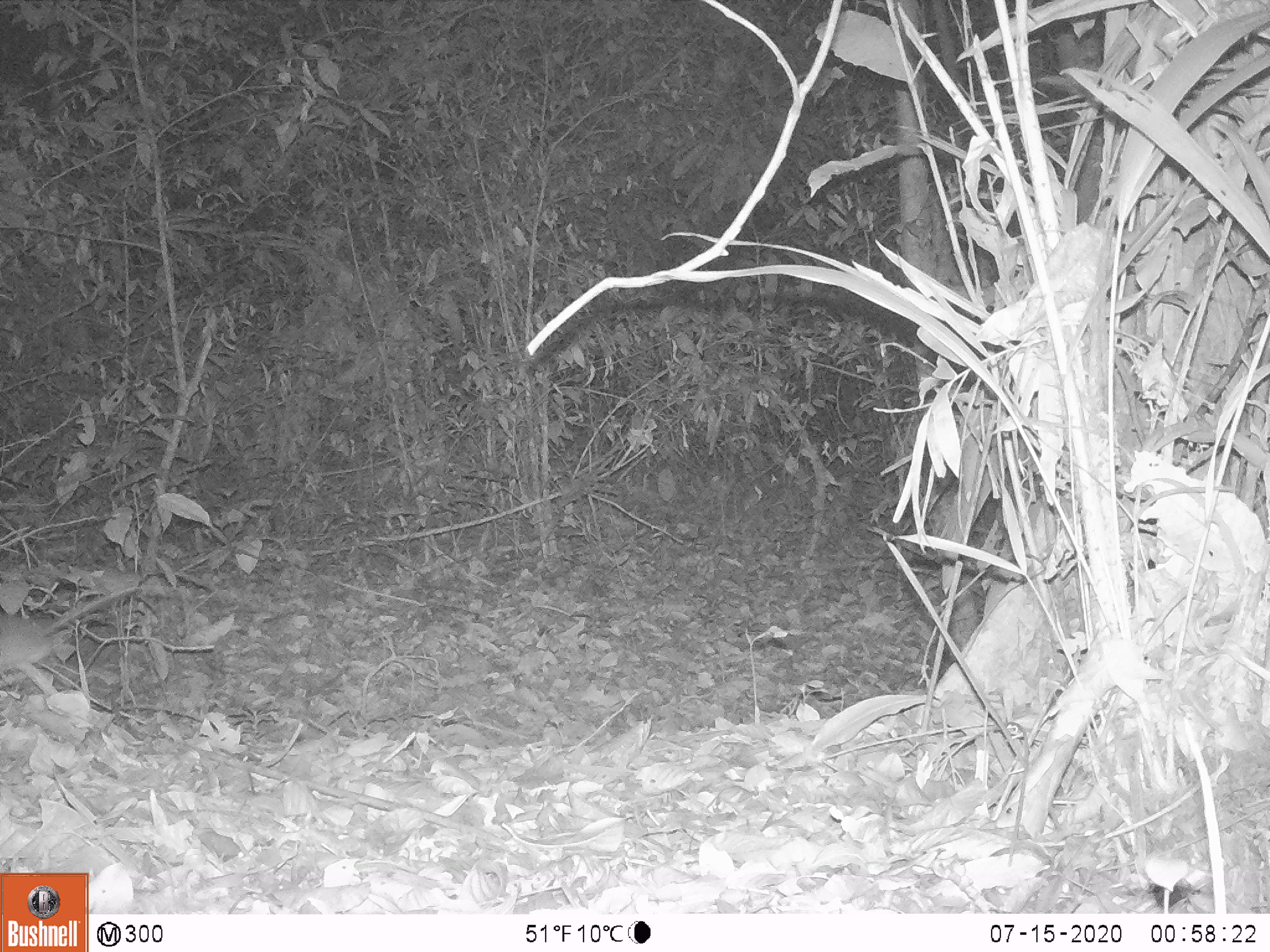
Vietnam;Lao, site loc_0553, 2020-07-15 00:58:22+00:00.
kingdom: Animalia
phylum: Chordata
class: Mammalia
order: Rodentia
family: Muridae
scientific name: Muridae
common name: old-world mice and rats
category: unidentified murid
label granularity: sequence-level